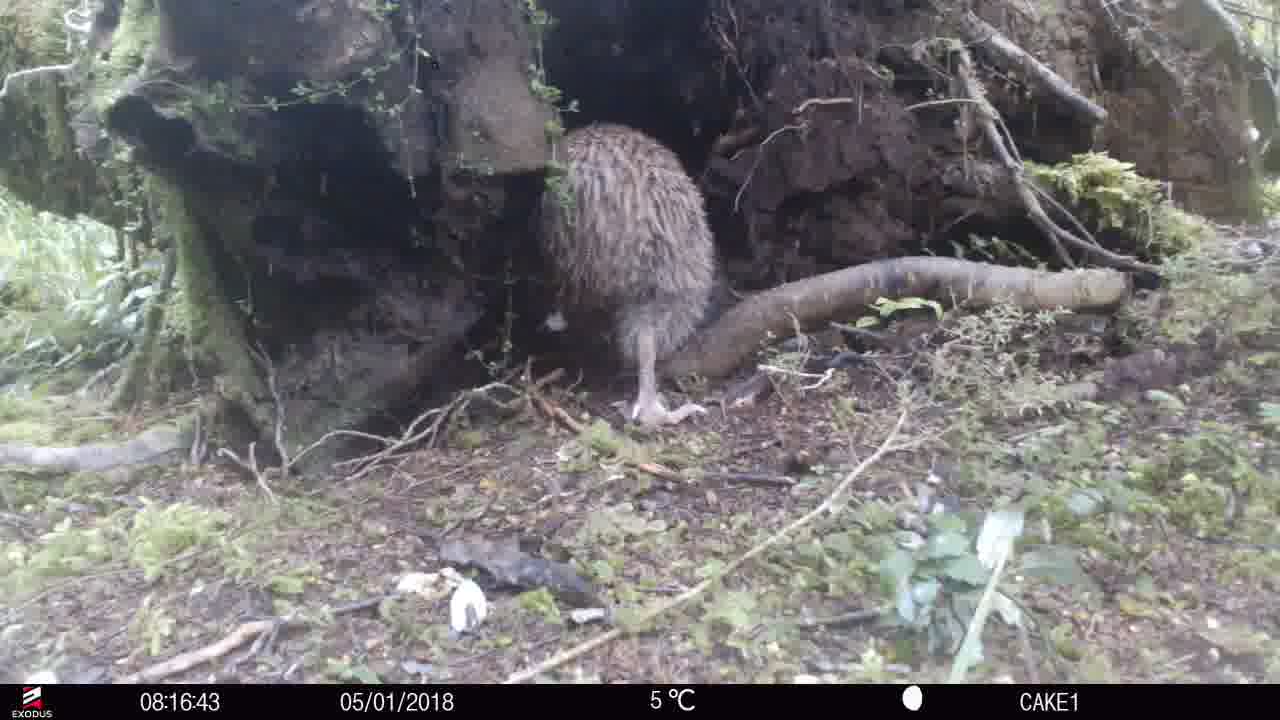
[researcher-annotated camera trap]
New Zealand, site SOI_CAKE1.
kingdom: Animalia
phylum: Chordata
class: Aves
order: Apterygiformes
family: Apterygidae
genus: Apteryx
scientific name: Apteryx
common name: kiwi